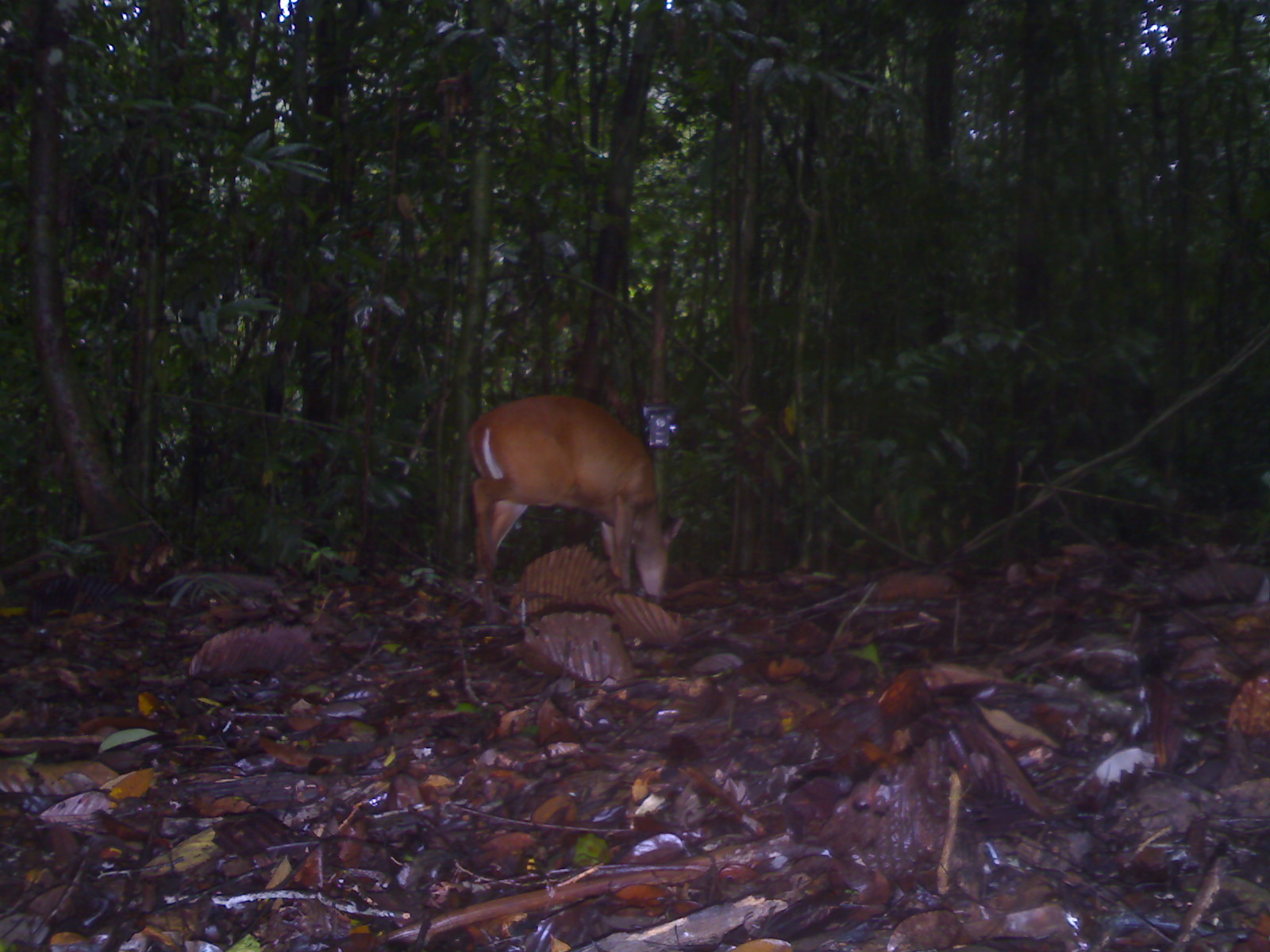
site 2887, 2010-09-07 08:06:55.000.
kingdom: Animalia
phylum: Chordata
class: Mammalia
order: Artiodactyla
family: Cervidae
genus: Muntiacus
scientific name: Muntiacus muntjak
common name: southern red muntjac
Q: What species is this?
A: Muntiacus muntjak (southern red muntjac).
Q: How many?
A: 1.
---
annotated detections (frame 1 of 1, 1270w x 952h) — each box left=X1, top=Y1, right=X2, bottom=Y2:
muntiacus muntjak: left=466, top=394, right=684, bottom=624